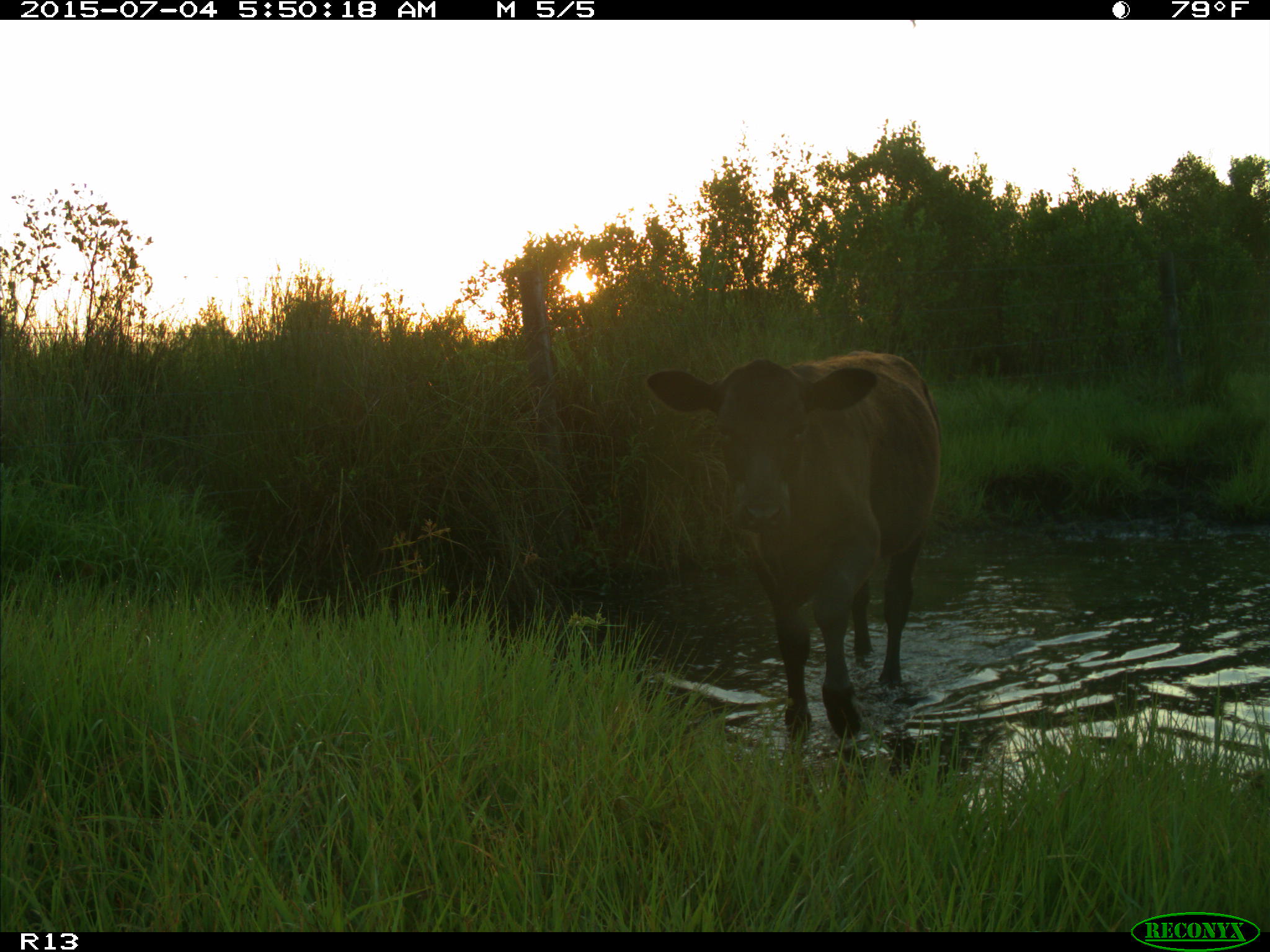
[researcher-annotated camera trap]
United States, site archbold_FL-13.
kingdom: Animalia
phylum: Chordata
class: Mammalia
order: Artiodactyla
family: Bovidae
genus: Bos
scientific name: Bos taurus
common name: domestic cow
Bos taurus (domestic cow).